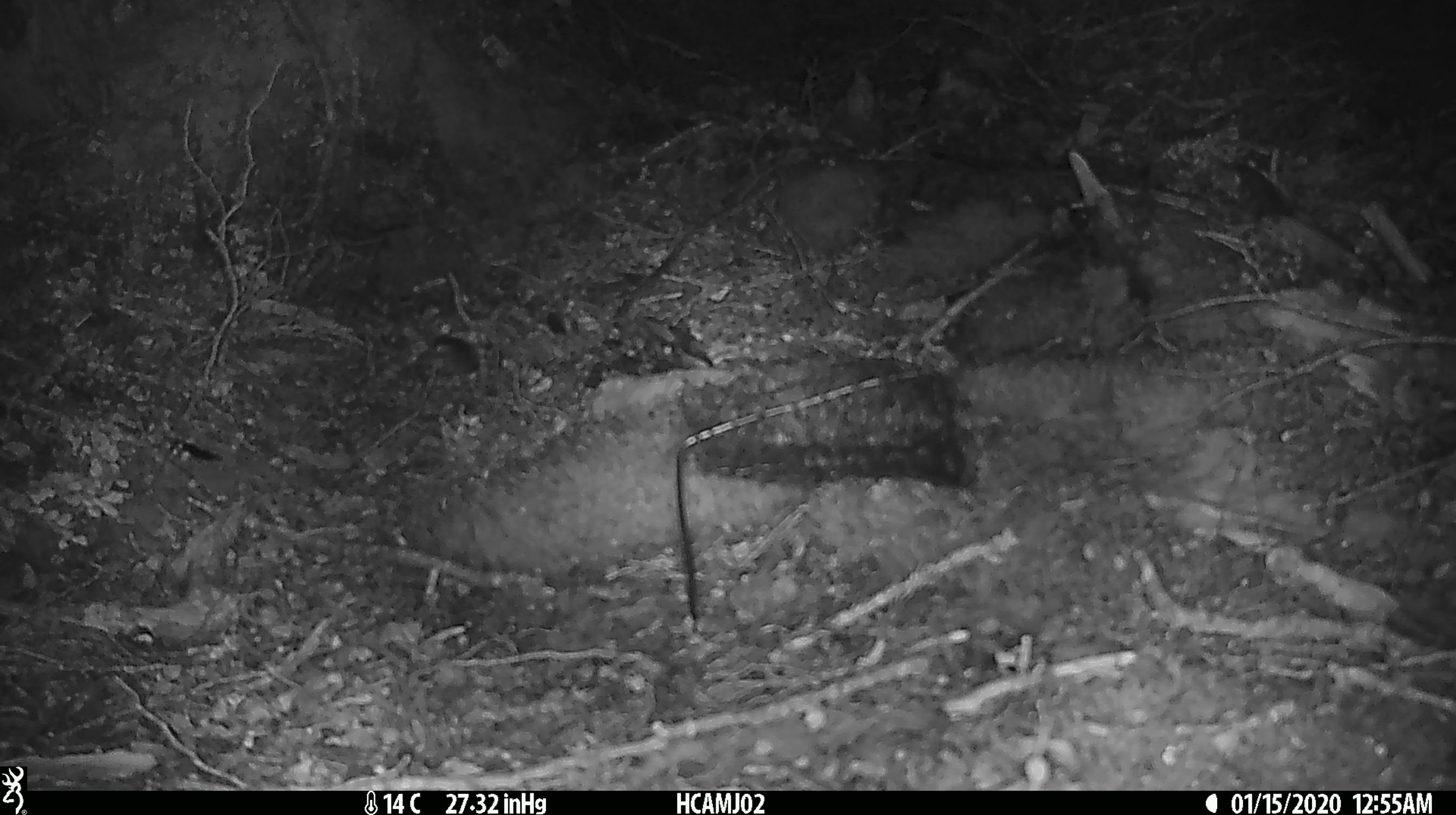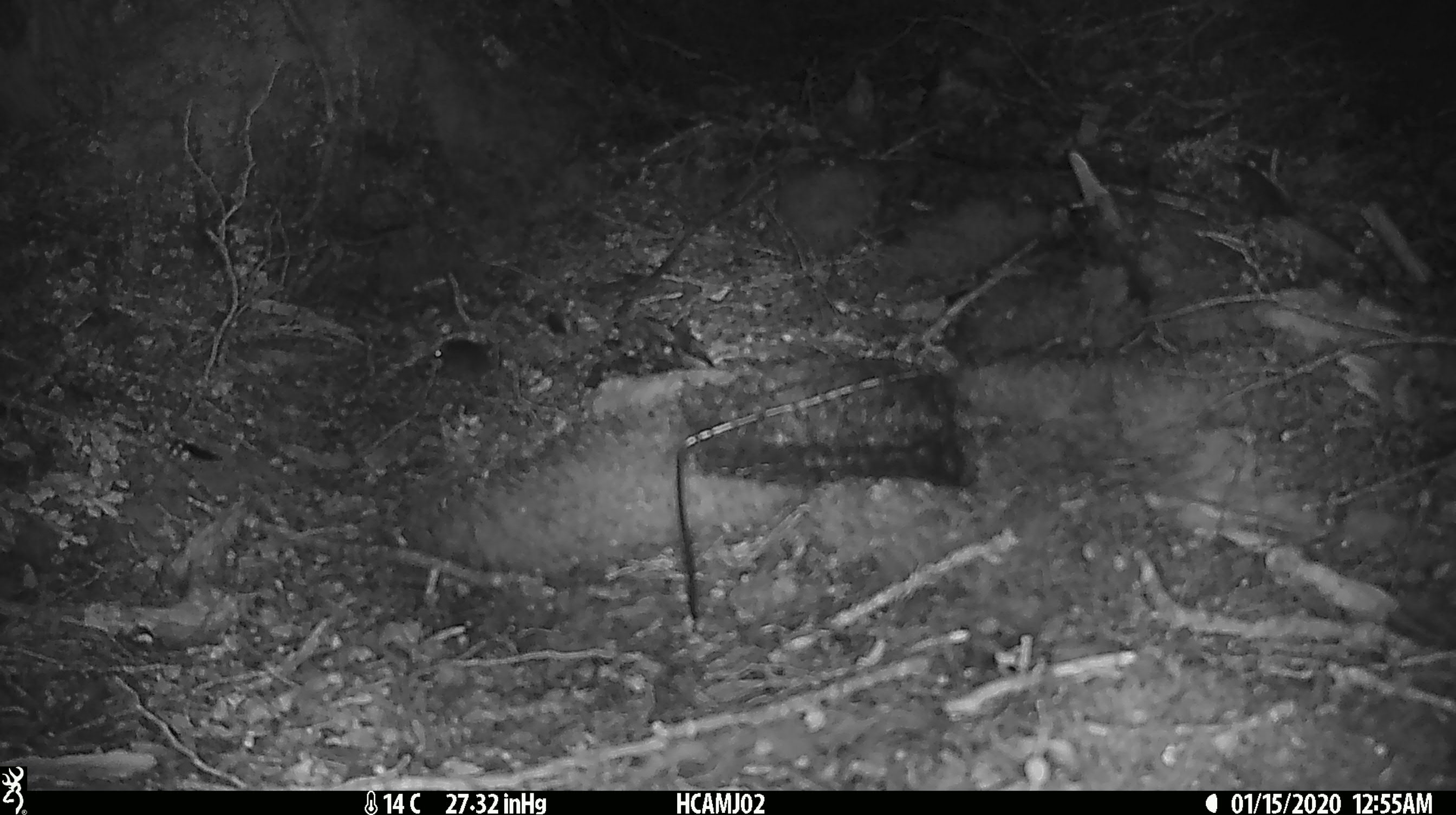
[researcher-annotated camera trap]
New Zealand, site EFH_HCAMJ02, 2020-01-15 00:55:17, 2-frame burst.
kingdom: Animalia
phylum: Chordata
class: Mammalia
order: Rodentia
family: Muridae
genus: Mus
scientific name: Mus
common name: mouse